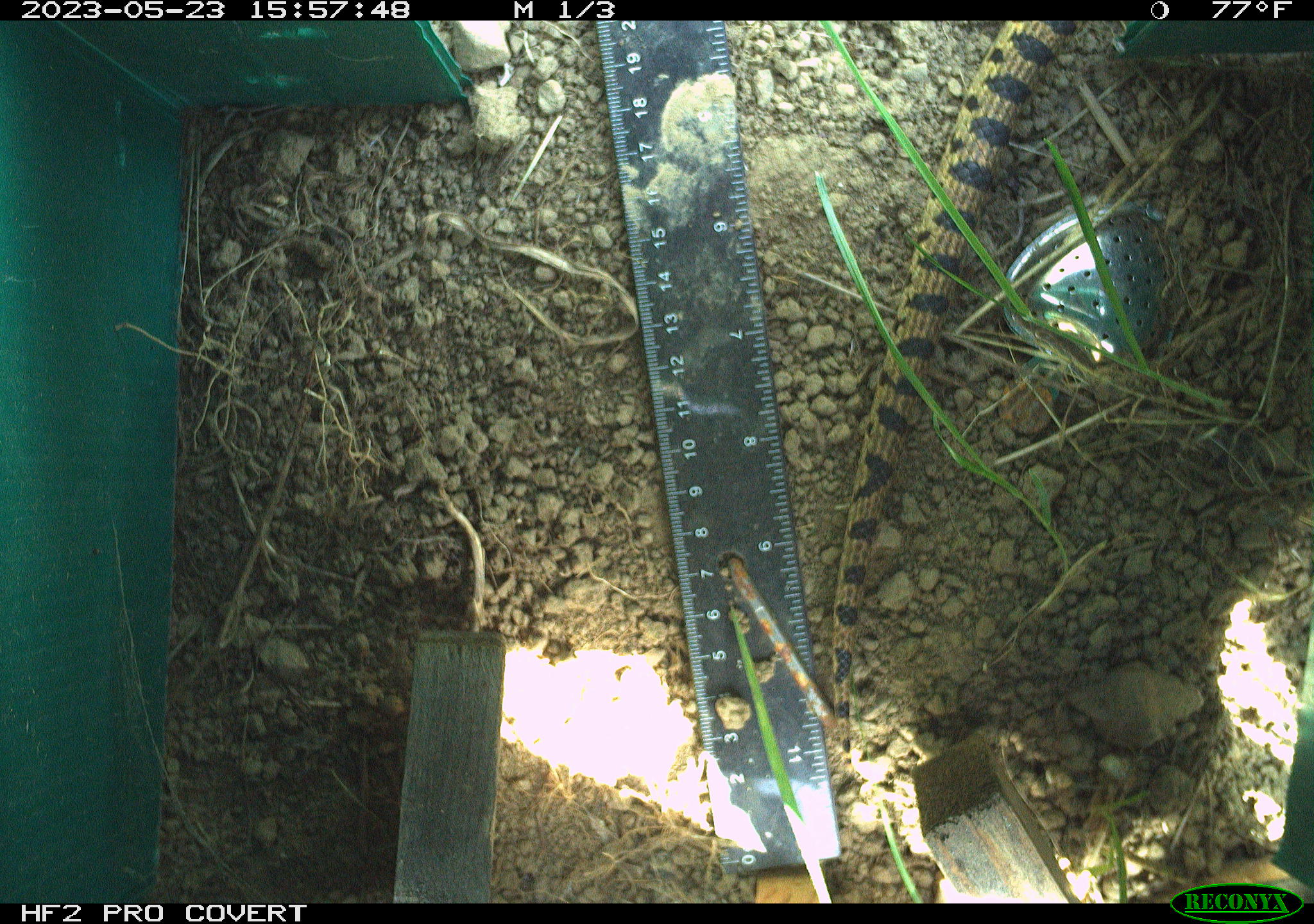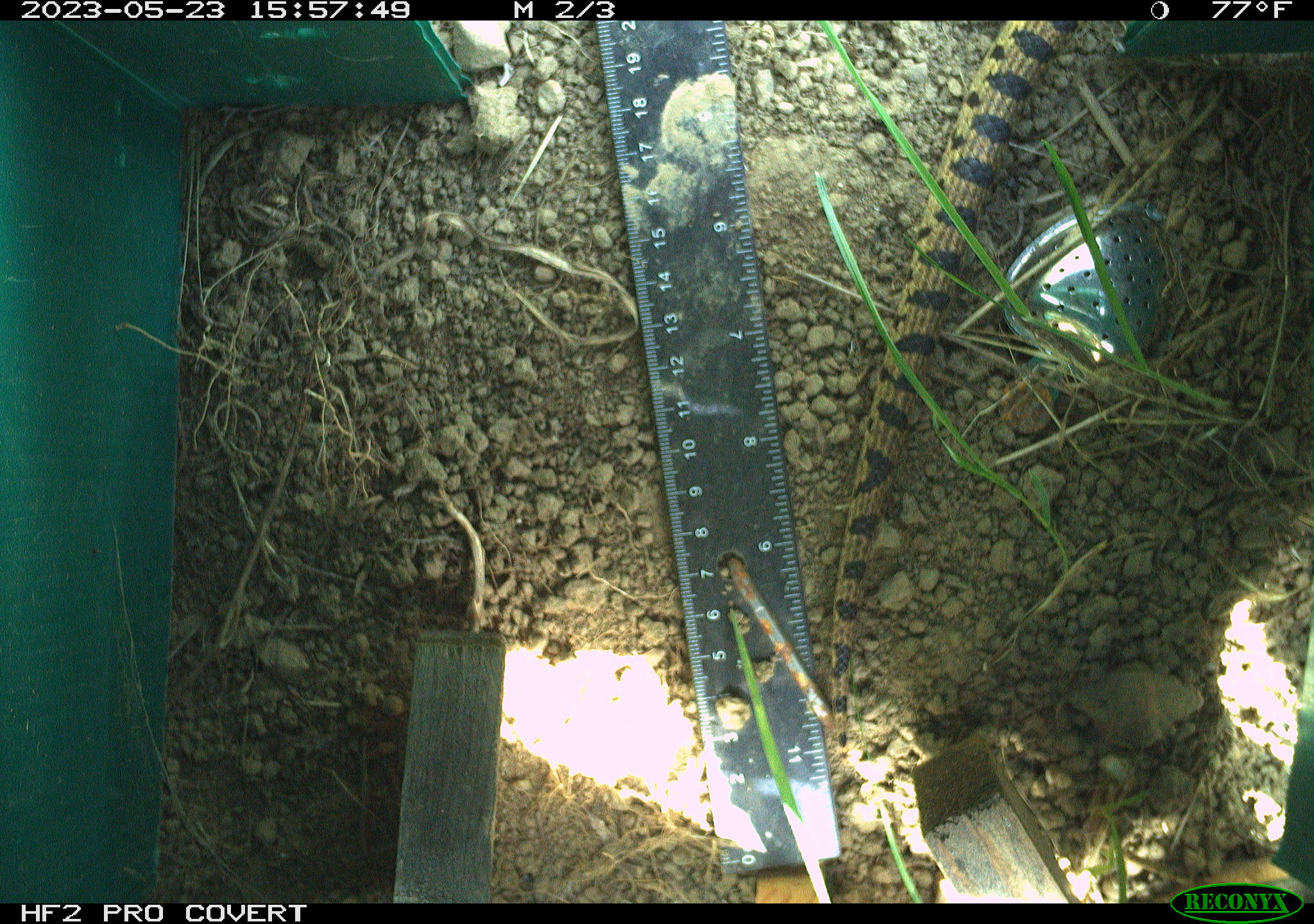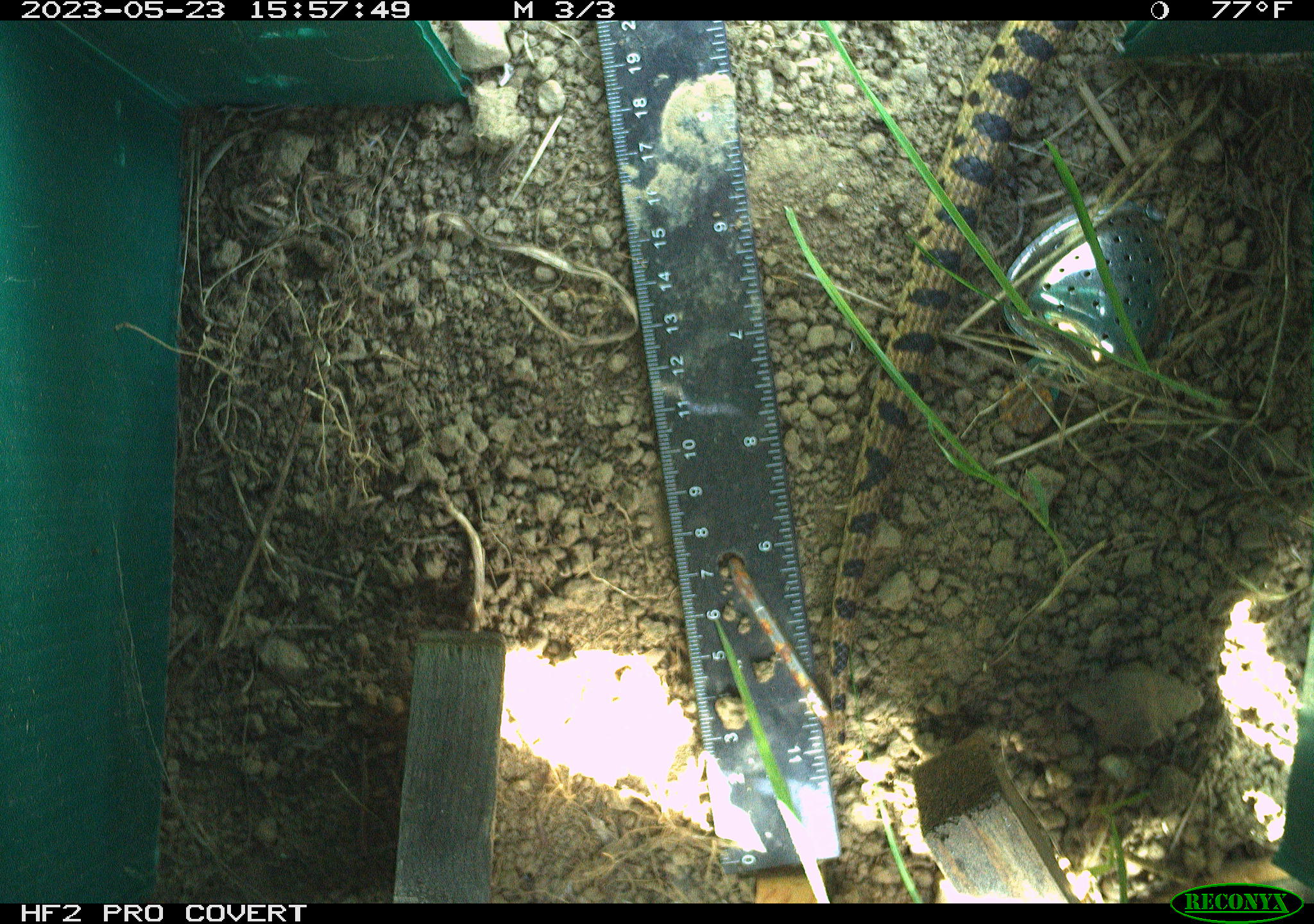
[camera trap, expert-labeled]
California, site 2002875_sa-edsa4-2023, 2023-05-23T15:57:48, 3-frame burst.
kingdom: Animalia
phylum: Chordata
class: Reptilia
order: Squamata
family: Colubridae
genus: Pituophis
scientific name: Pituophis catenifer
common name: gophersnake